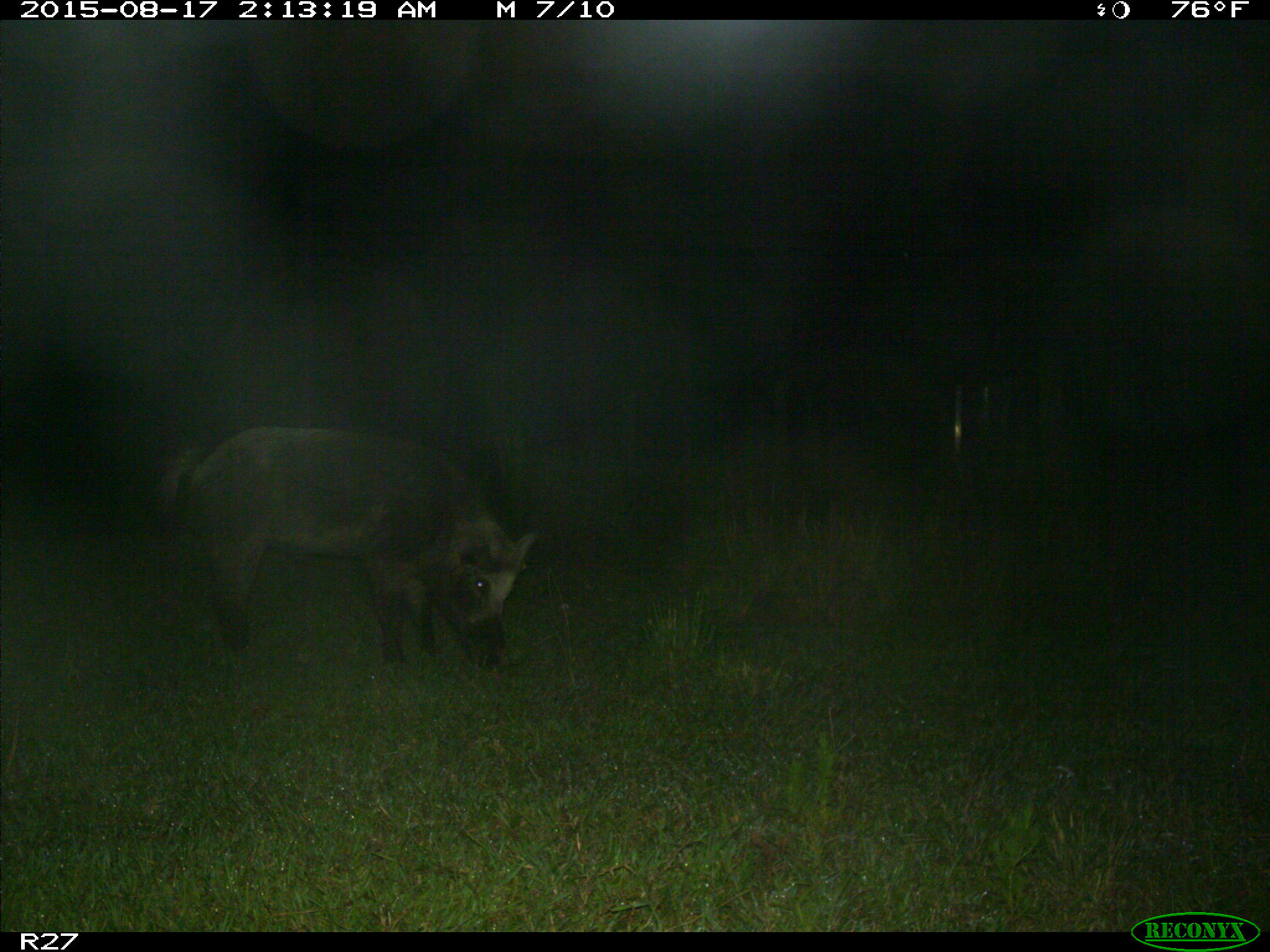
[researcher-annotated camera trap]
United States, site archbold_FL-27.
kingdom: Animalia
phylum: Chordata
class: Mammalia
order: Artiodactyla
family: Suidae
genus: Sus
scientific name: Sus scrofa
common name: wild boar